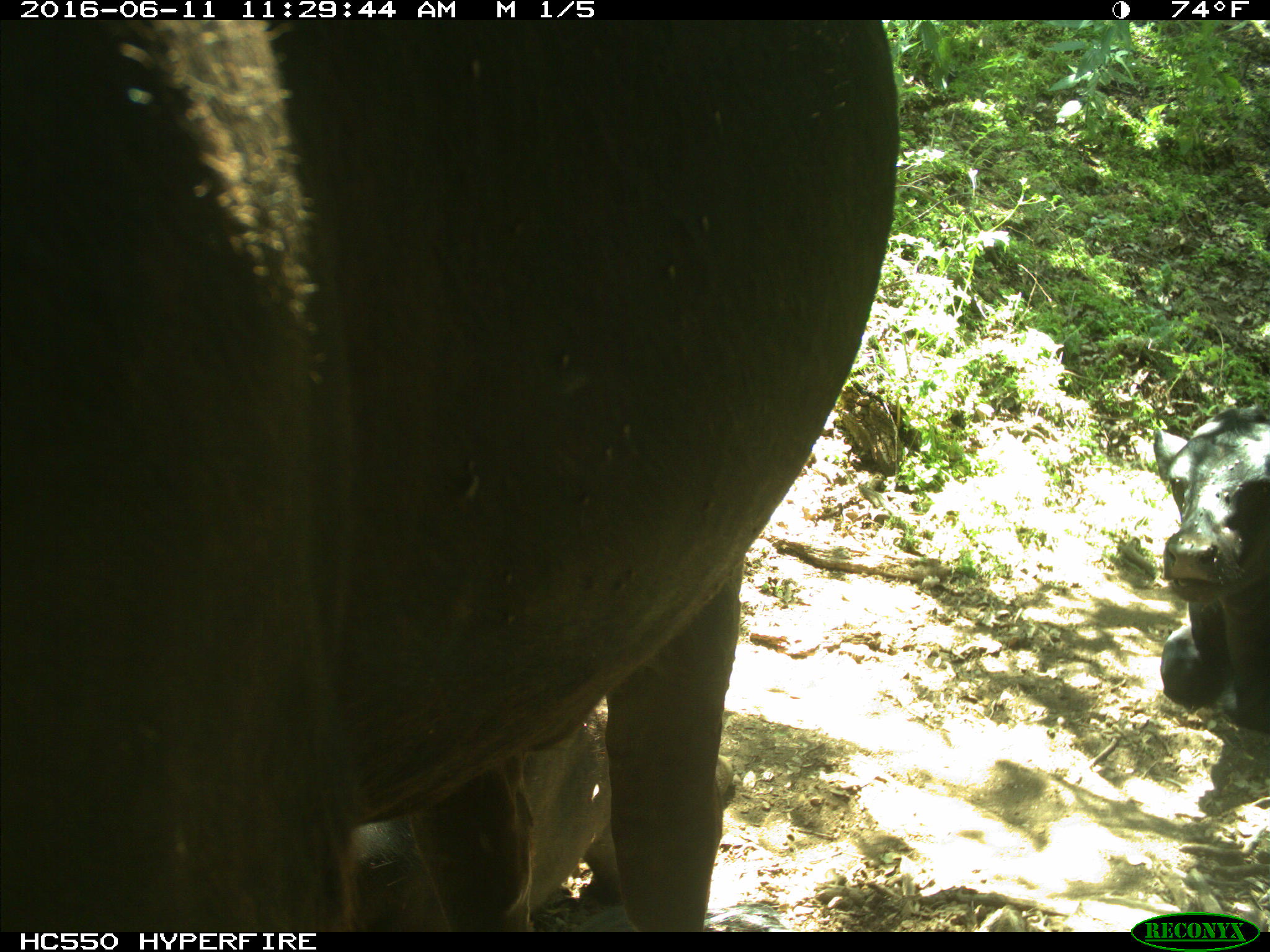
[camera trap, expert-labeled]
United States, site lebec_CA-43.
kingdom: Animalia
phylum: Chordata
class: Mammalia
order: Artiodactyla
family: Bovidae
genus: Bos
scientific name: Bos taurus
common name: domestic cow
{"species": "Bos taurus (domestic cow)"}